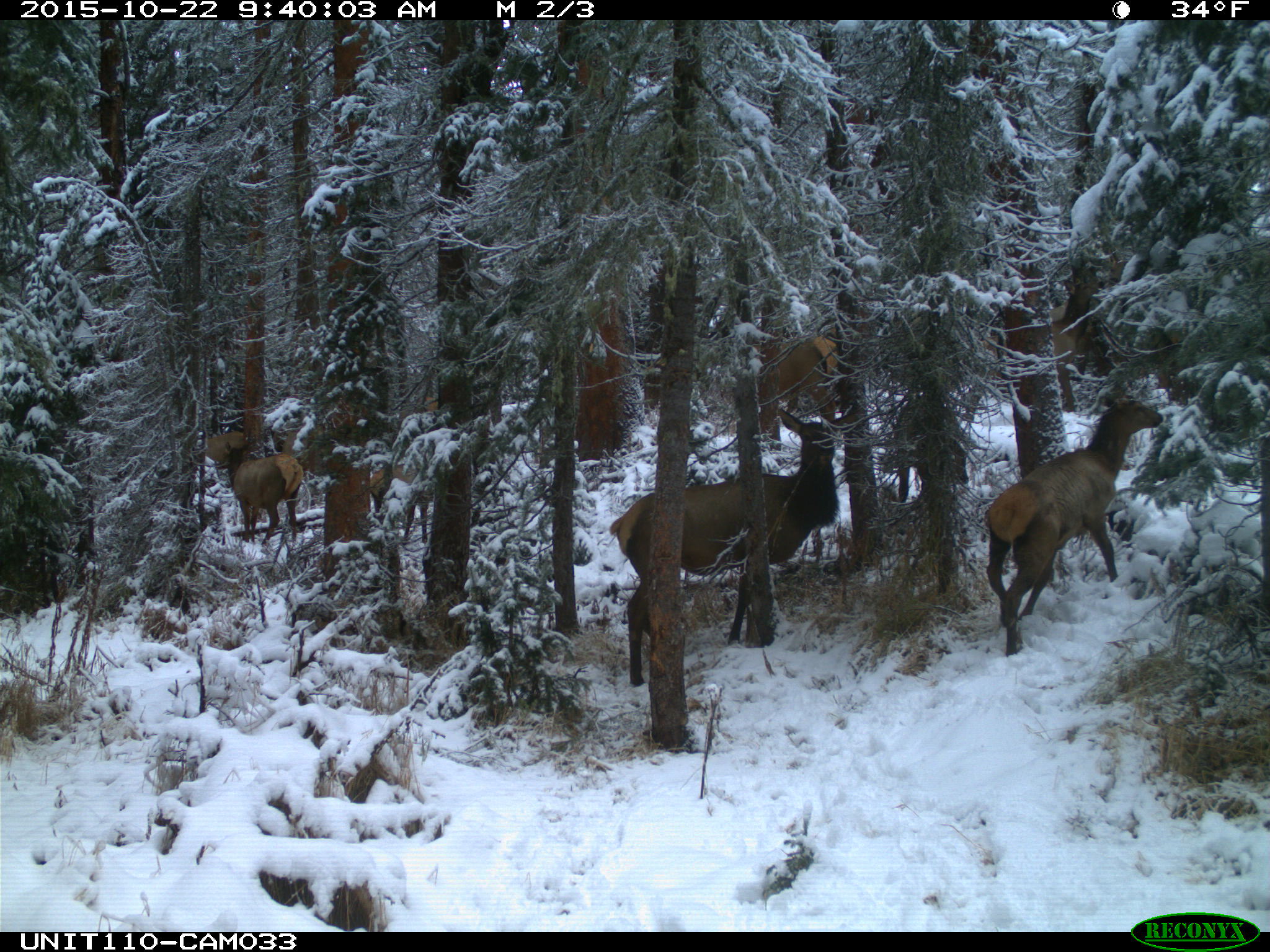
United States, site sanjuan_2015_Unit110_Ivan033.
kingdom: Animalia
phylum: Chordata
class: Mammalia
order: Artiodactyla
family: Cervidae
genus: Cervus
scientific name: Cervus elaphus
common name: red deer